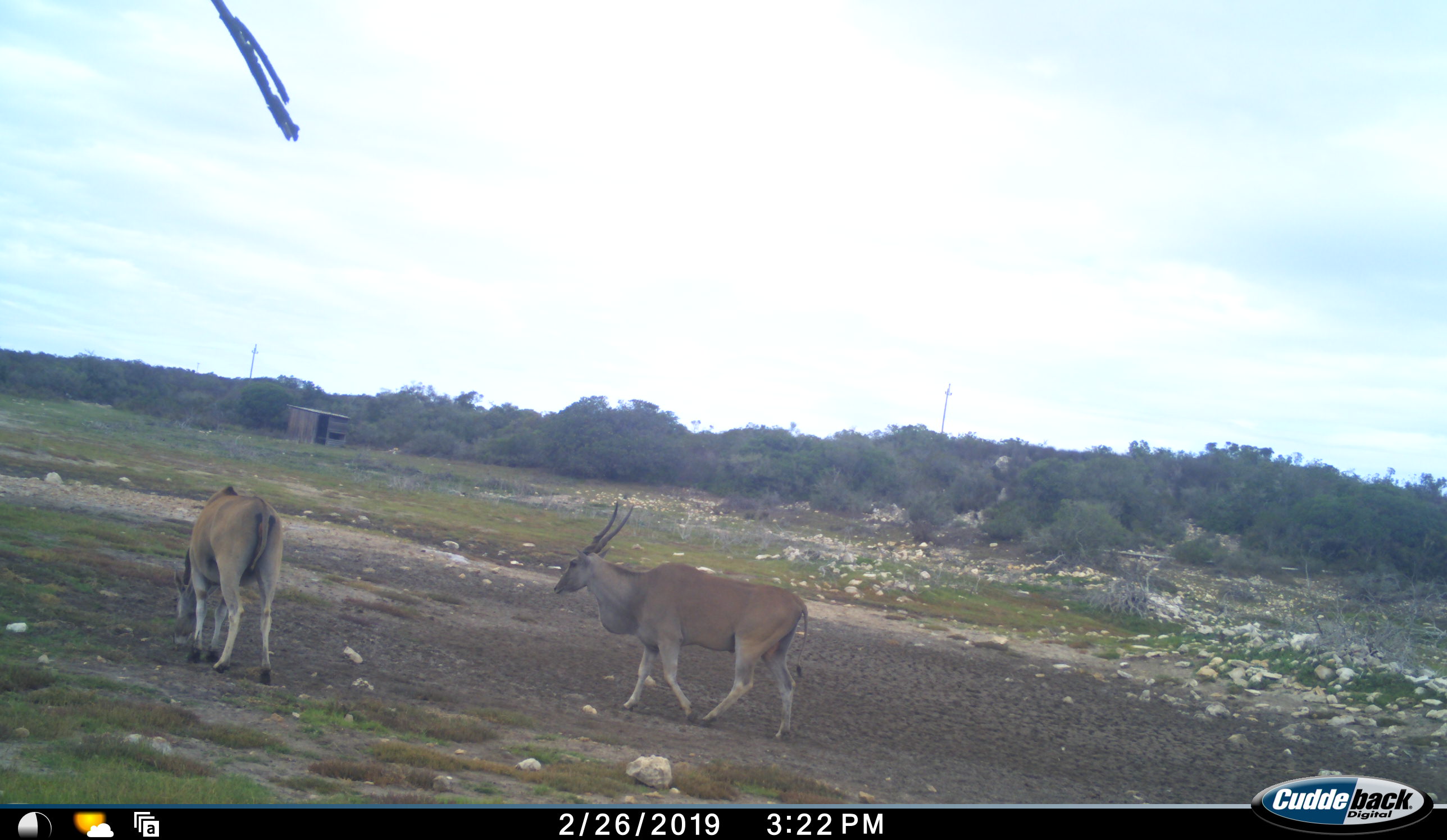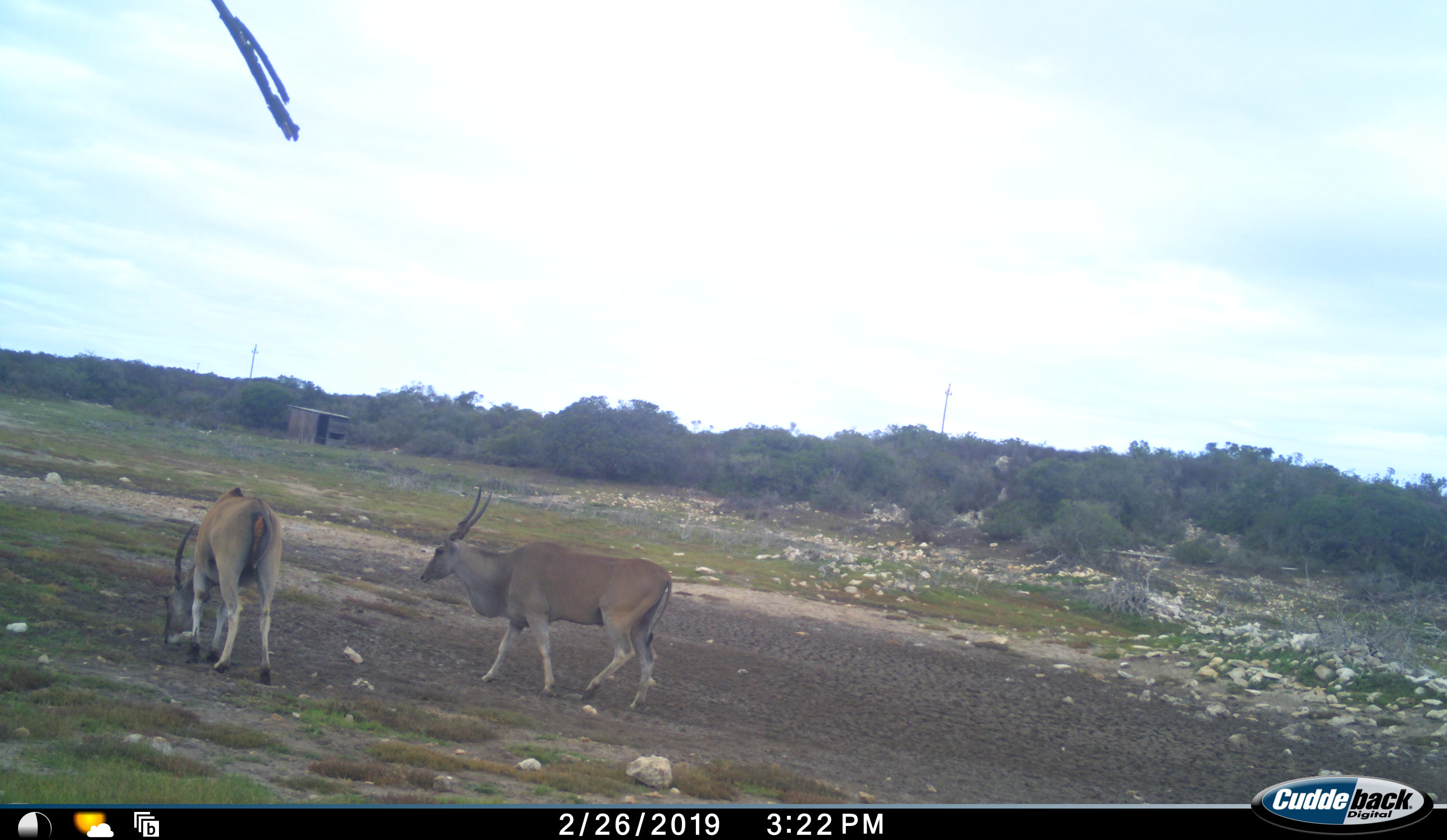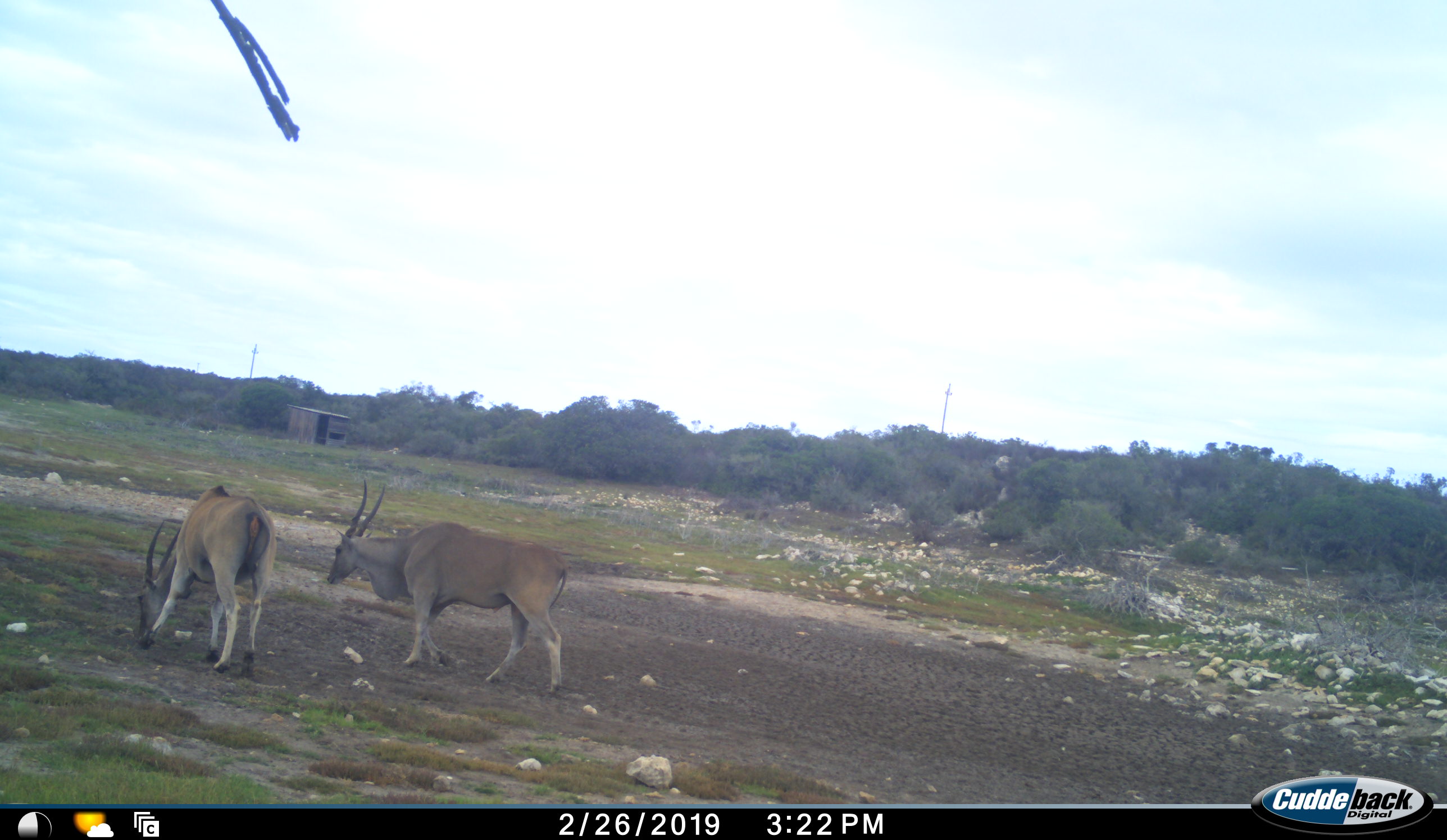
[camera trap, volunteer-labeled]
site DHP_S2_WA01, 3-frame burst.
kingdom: Animalia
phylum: Chordata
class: Mammalia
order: Artiodactyla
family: Bovidae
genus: Tragelaphus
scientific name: Tragelaphus oryx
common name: eland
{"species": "eland (Tragelaphus oryx)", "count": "2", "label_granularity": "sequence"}